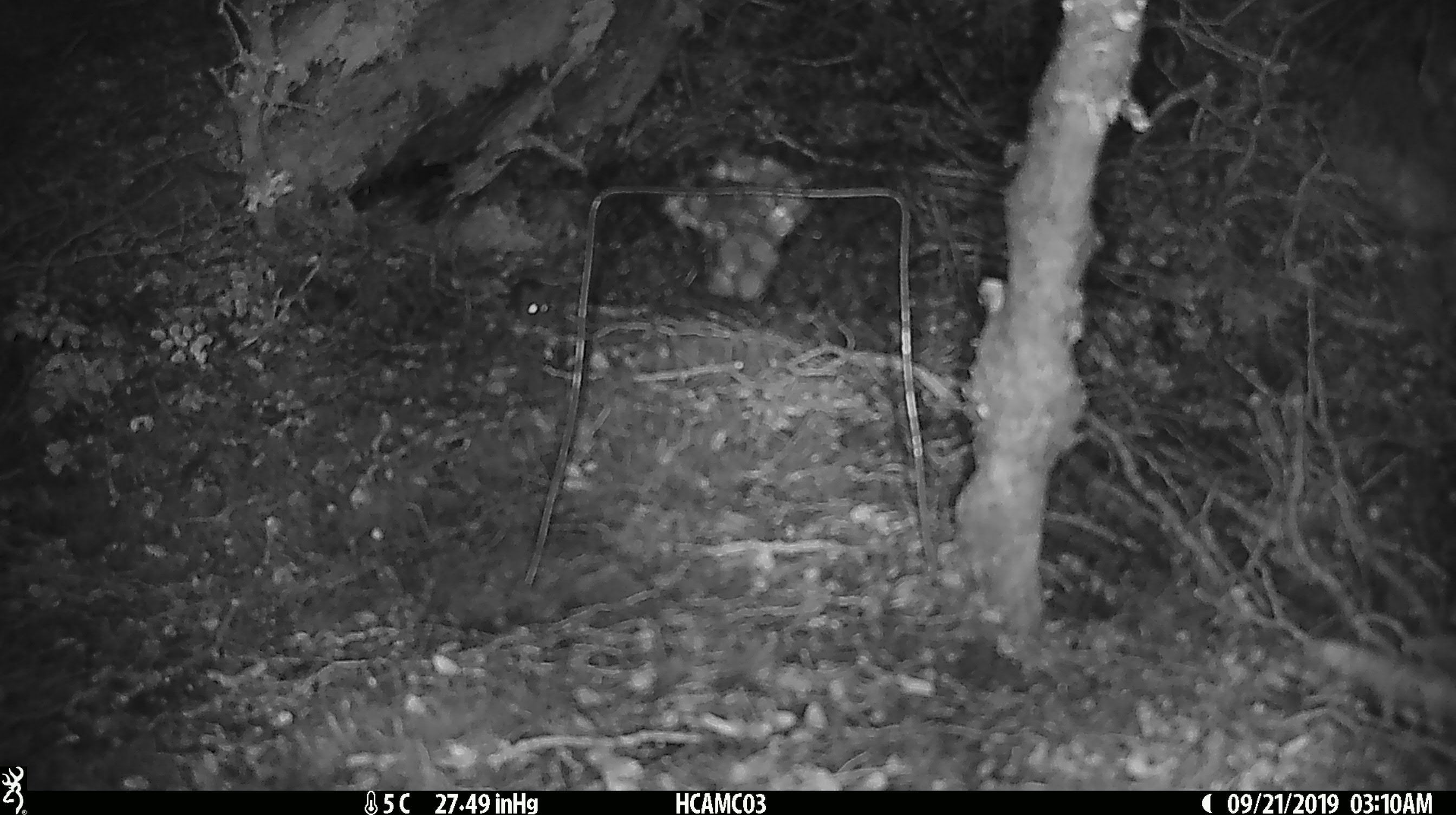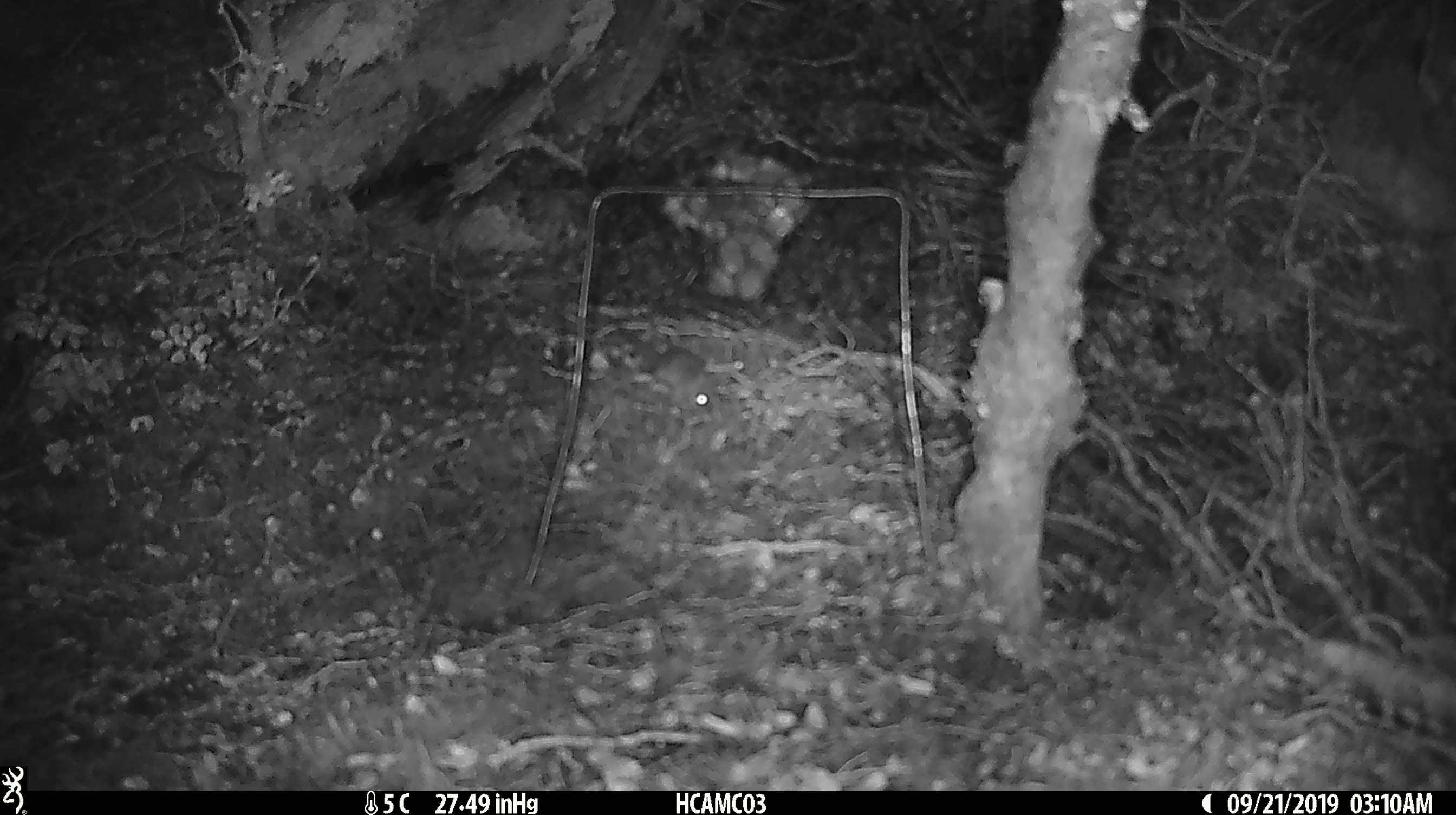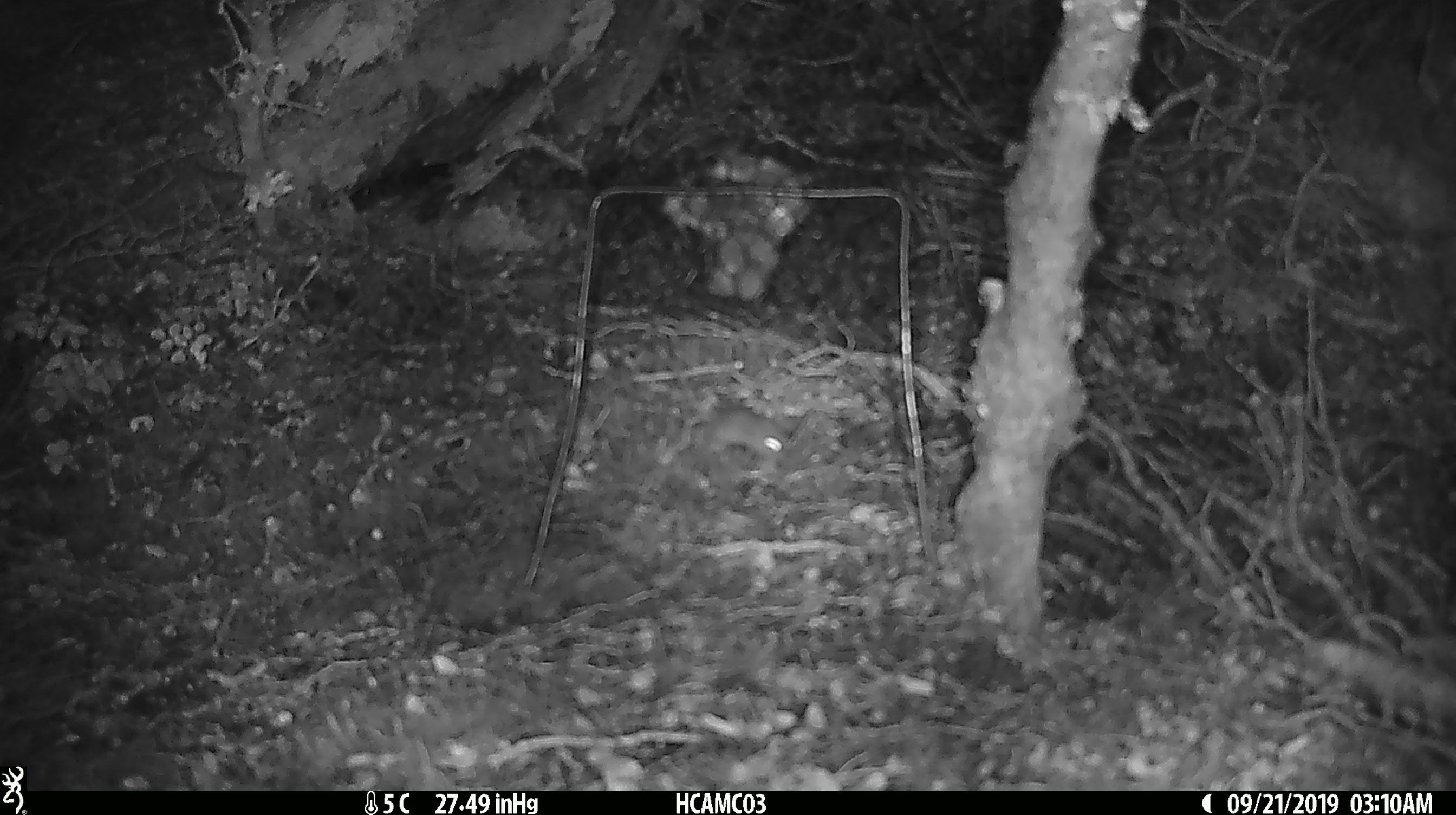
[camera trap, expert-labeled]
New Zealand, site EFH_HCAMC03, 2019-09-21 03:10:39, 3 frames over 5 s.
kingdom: Animalia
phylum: Chordata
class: Mammalia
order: Rodentia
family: Muridae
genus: Mus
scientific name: Mus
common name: mouse